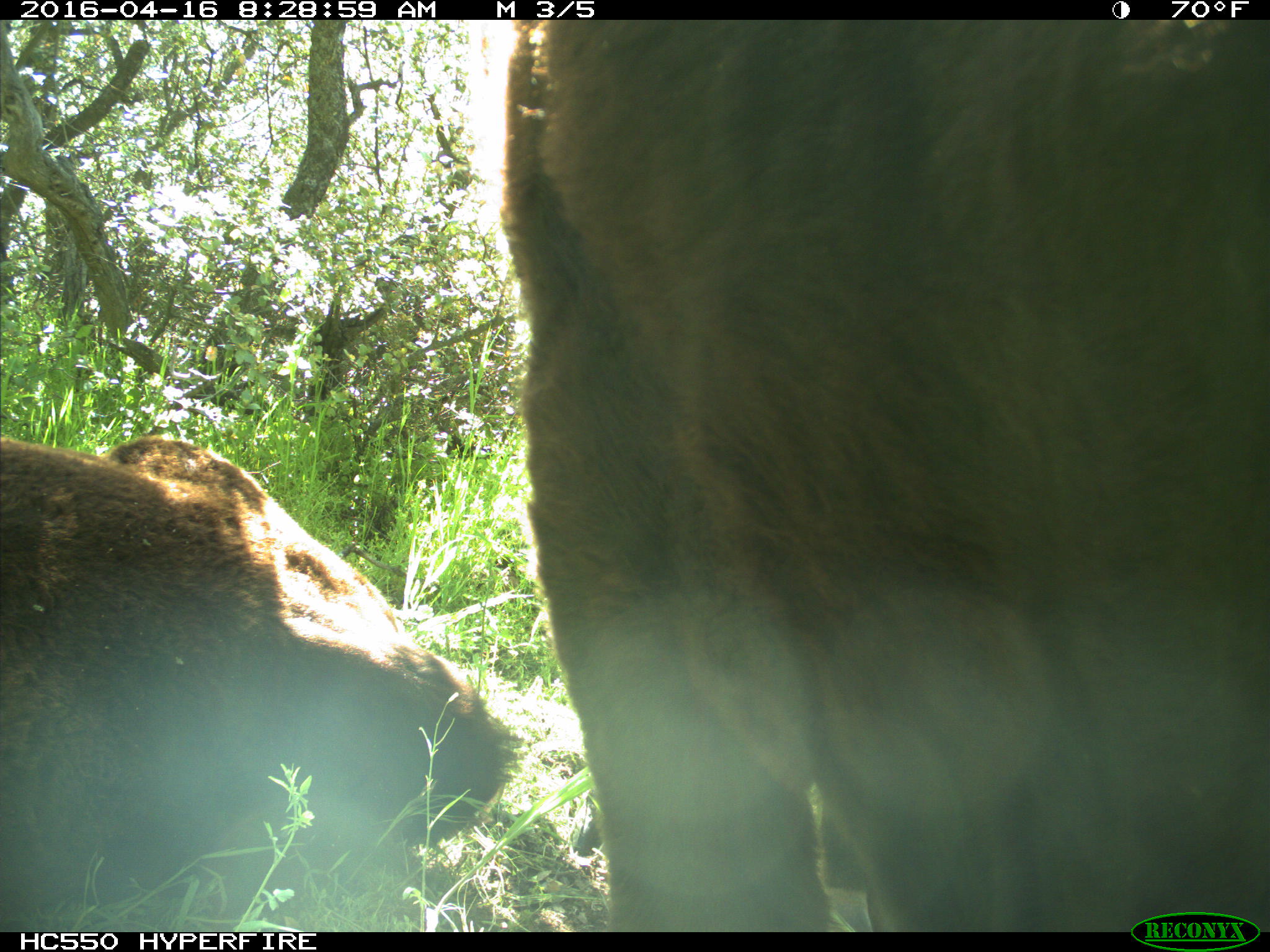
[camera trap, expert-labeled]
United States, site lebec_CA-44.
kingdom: Animalia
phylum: Chordata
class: Mammalia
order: Artiodactyla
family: Bovidae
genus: Bos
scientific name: Bos taurus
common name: domestic cow